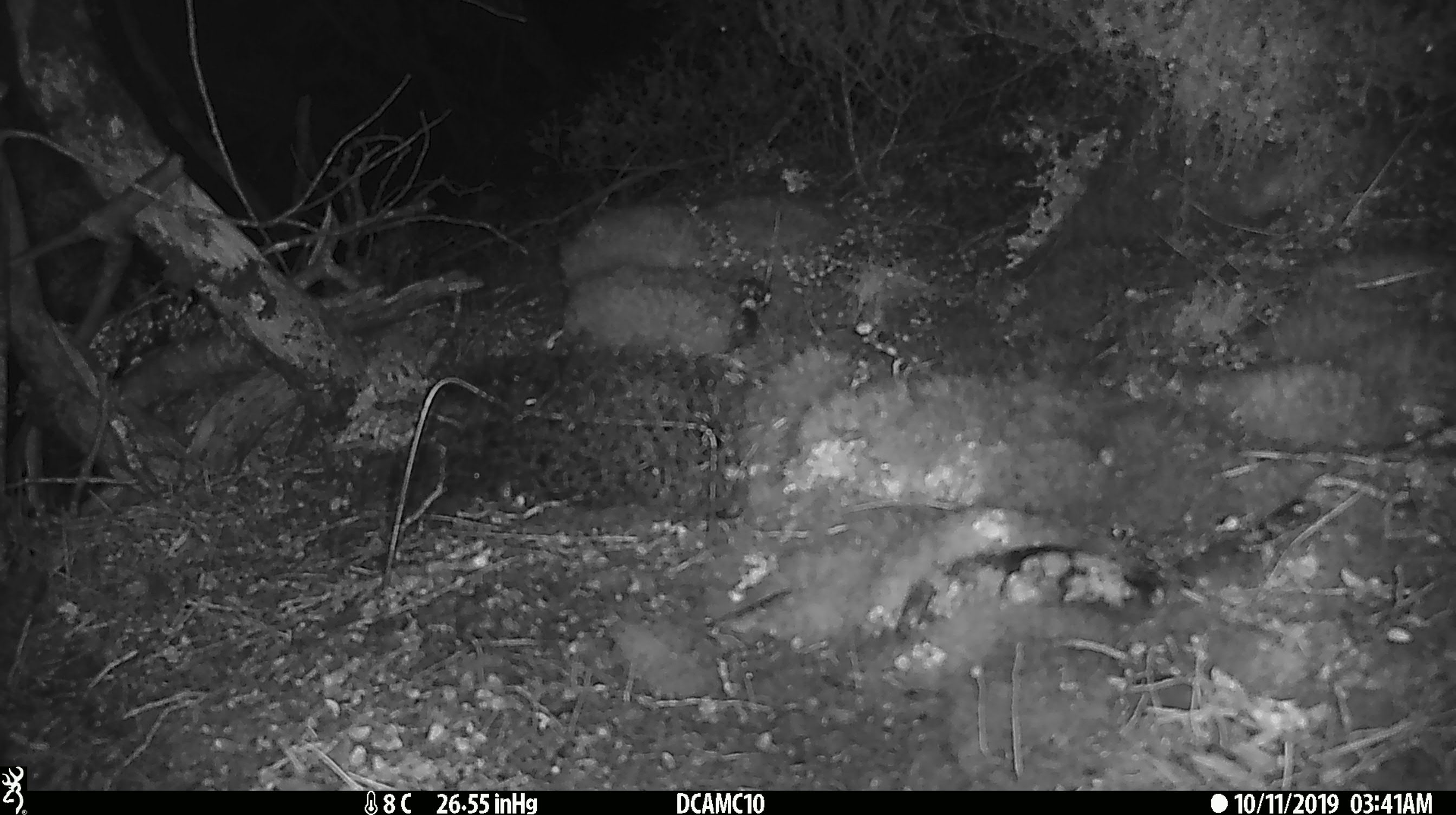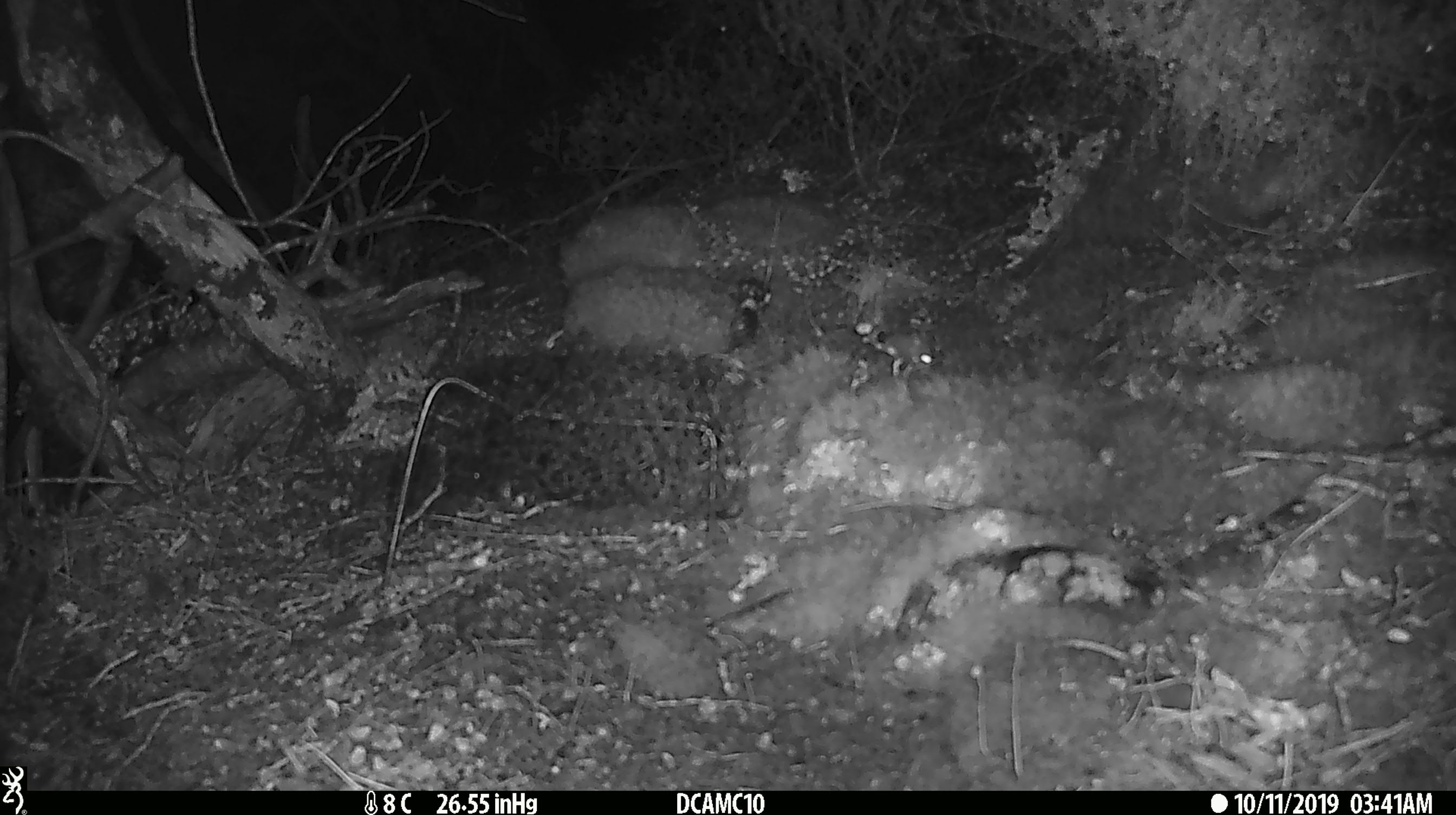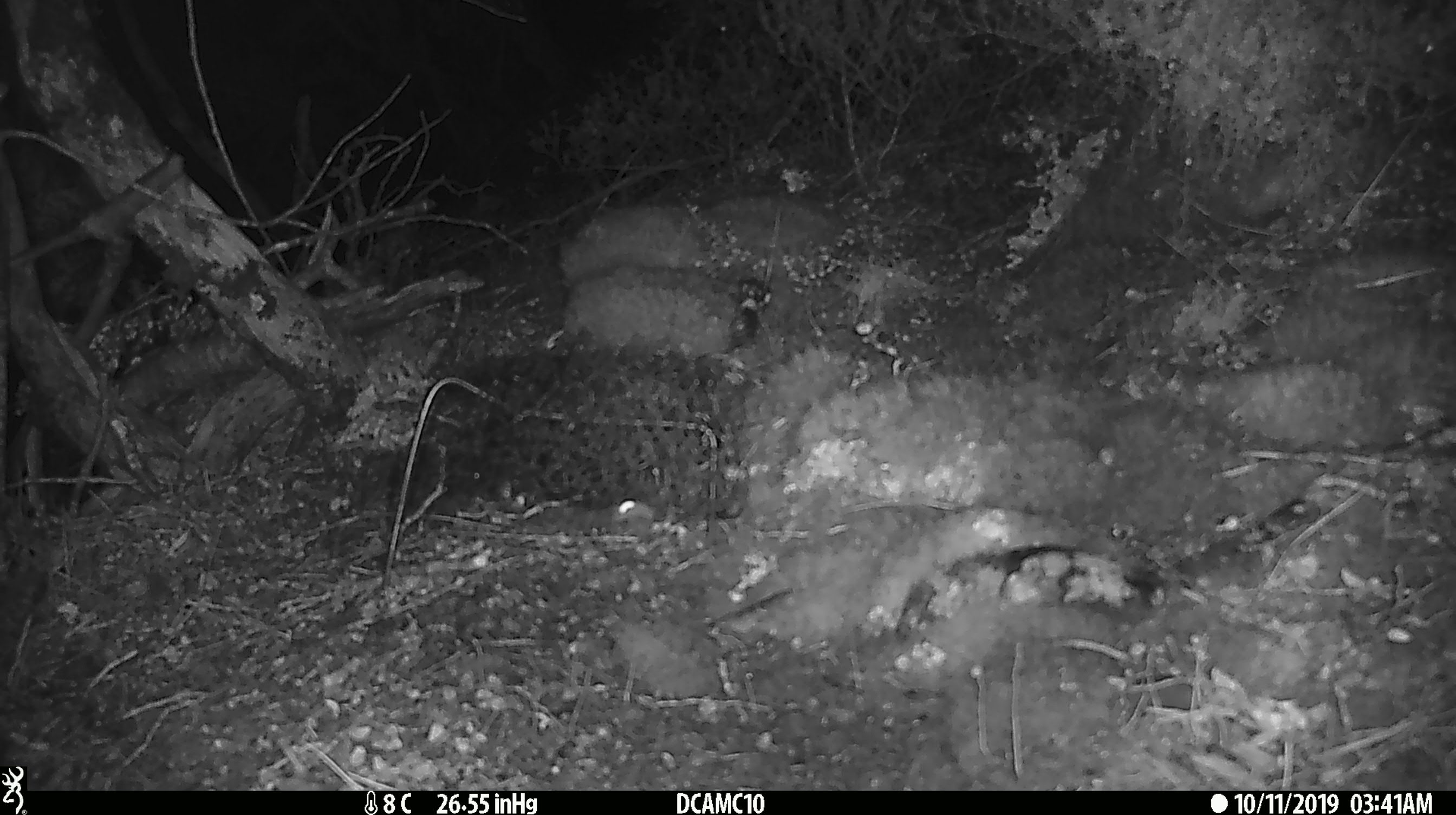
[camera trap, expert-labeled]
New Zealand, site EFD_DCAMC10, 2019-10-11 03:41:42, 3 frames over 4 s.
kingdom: Animalia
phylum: Chordata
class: Mammalia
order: Rodentia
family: Muridae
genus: Mus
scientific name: Mus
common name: mouse